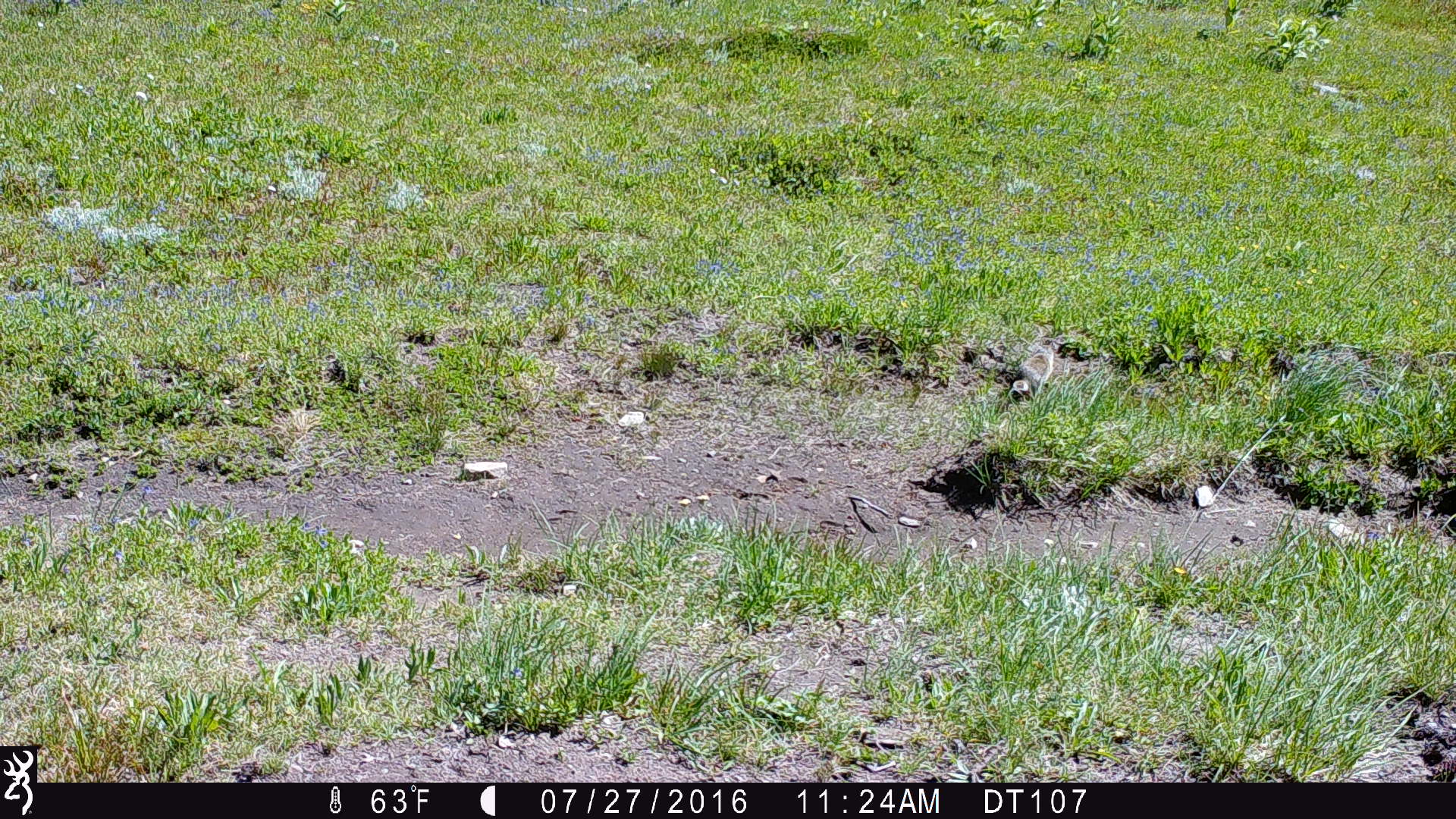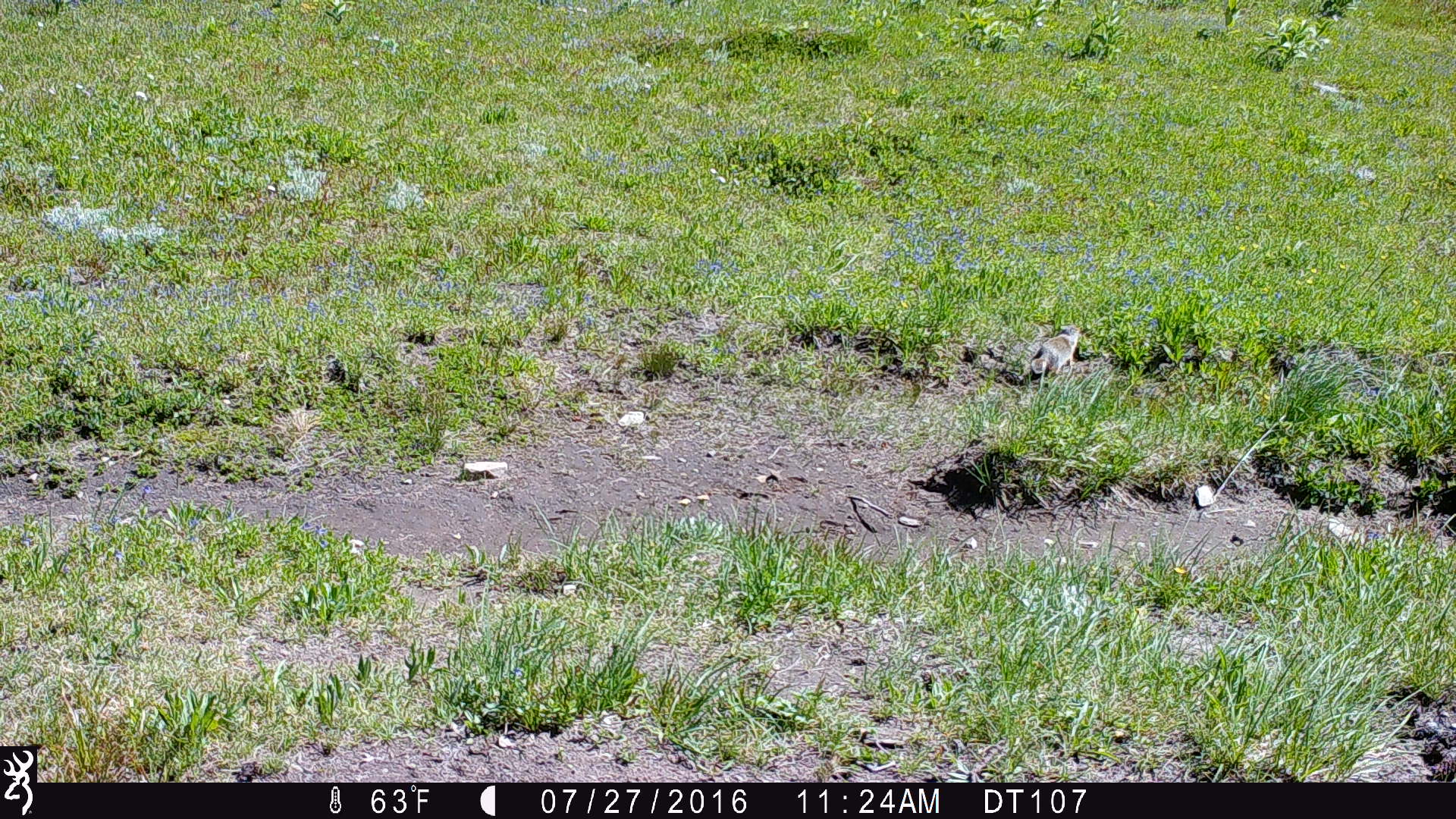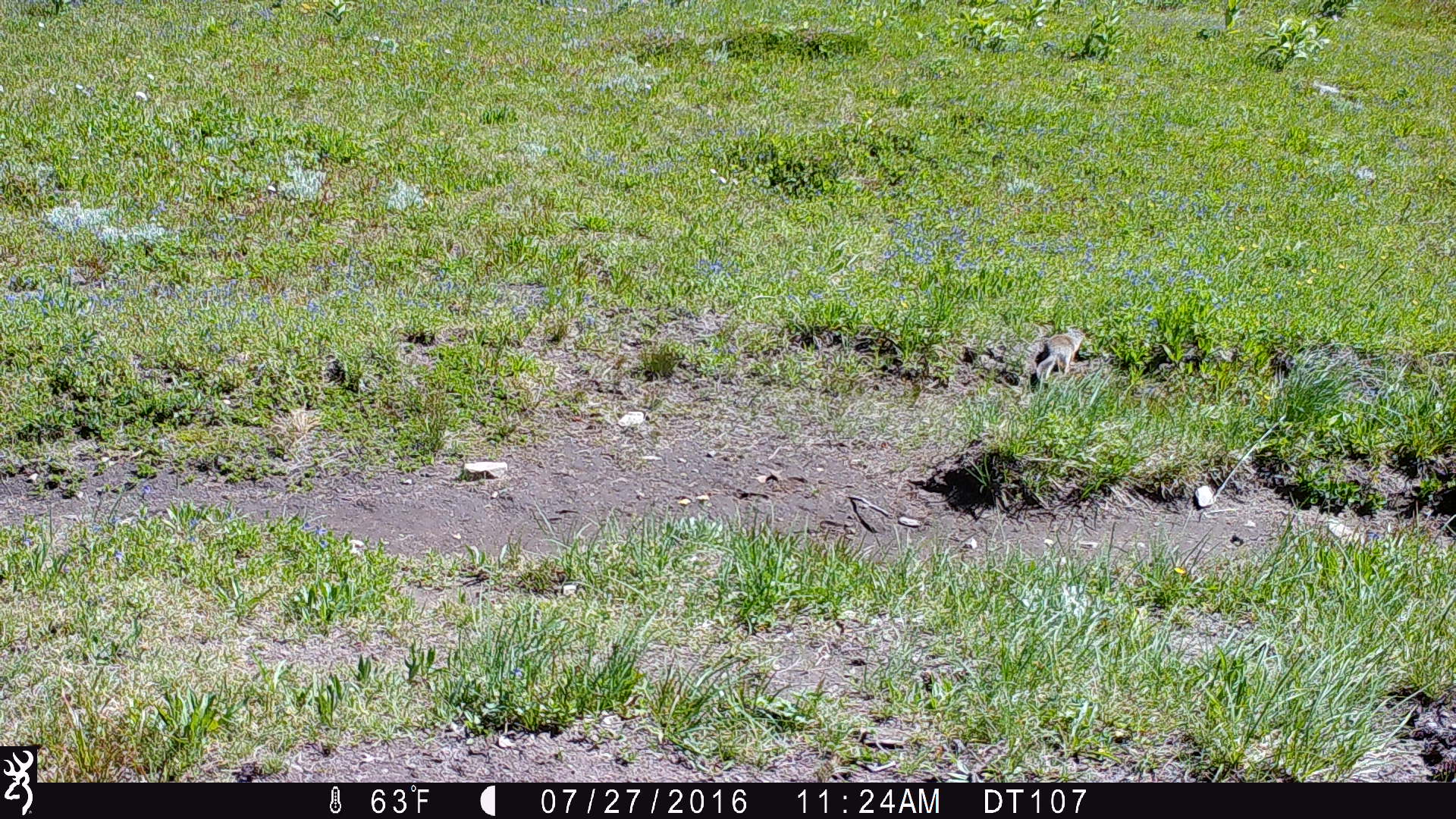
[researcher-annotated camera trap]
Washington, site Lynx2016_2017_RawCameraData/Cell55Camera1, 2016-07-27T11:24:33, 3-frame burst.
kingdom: Animalia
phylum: Chordata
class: Mammalia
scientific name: Mammalia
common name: small mammal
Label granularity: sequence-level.